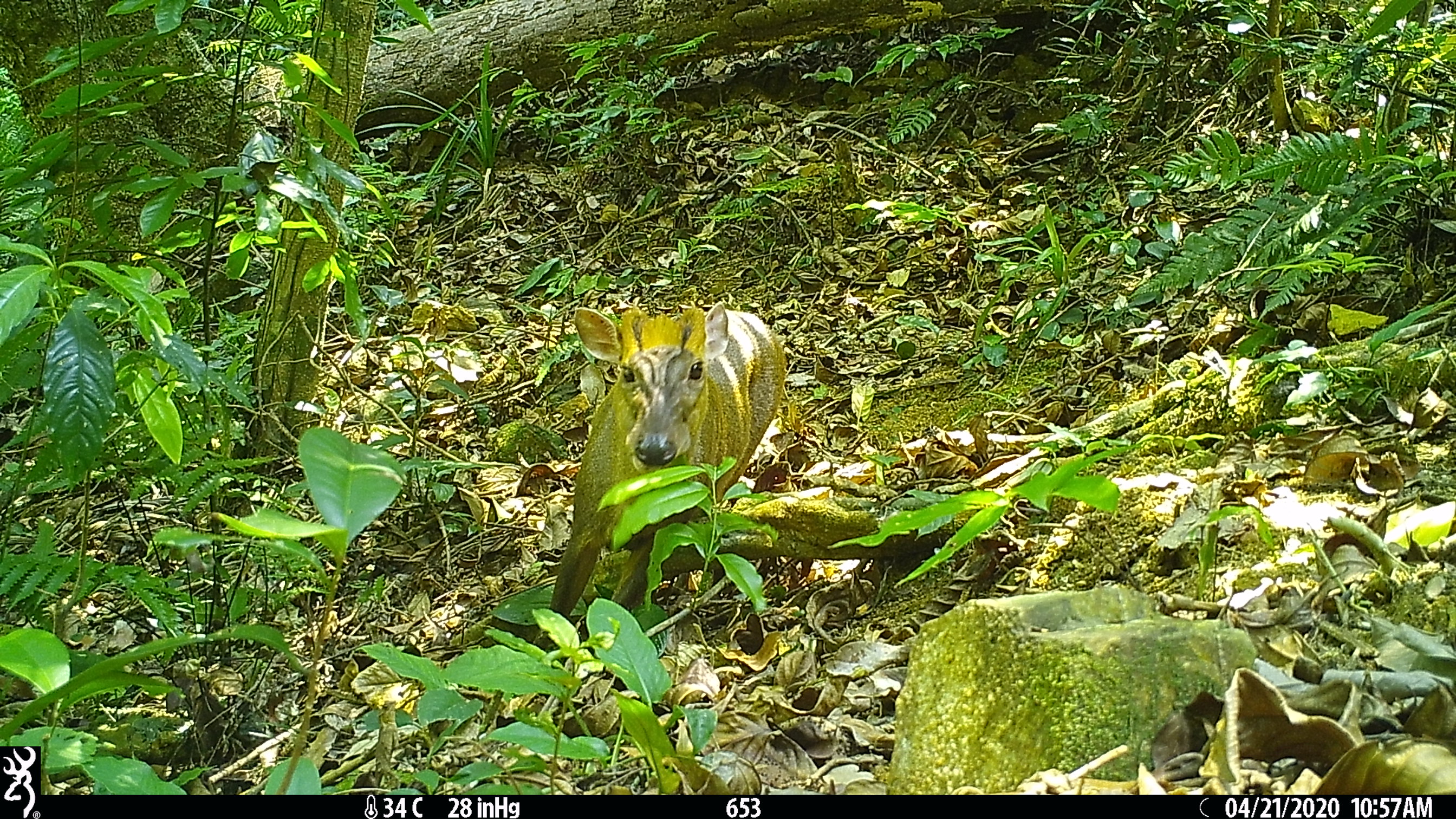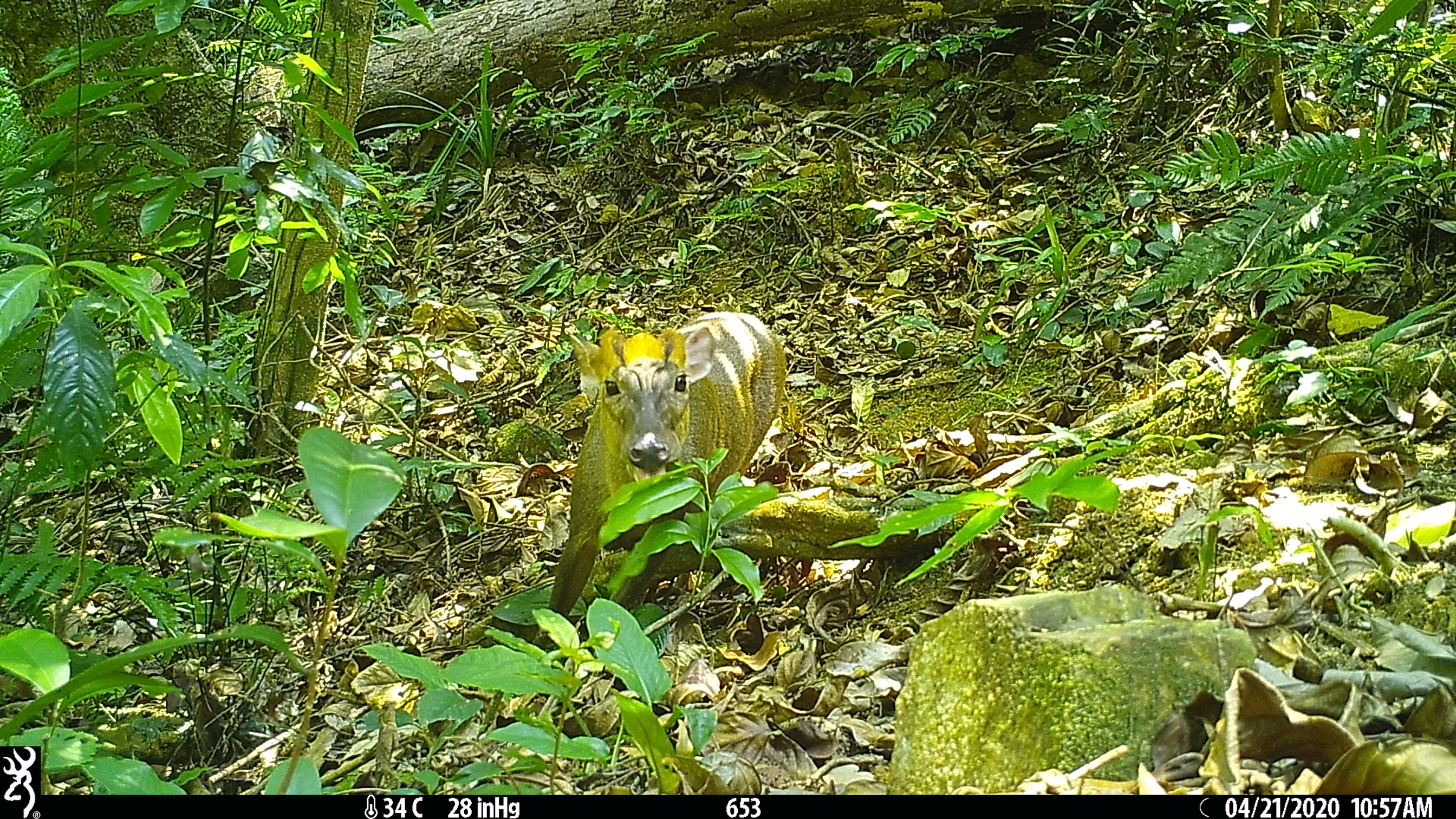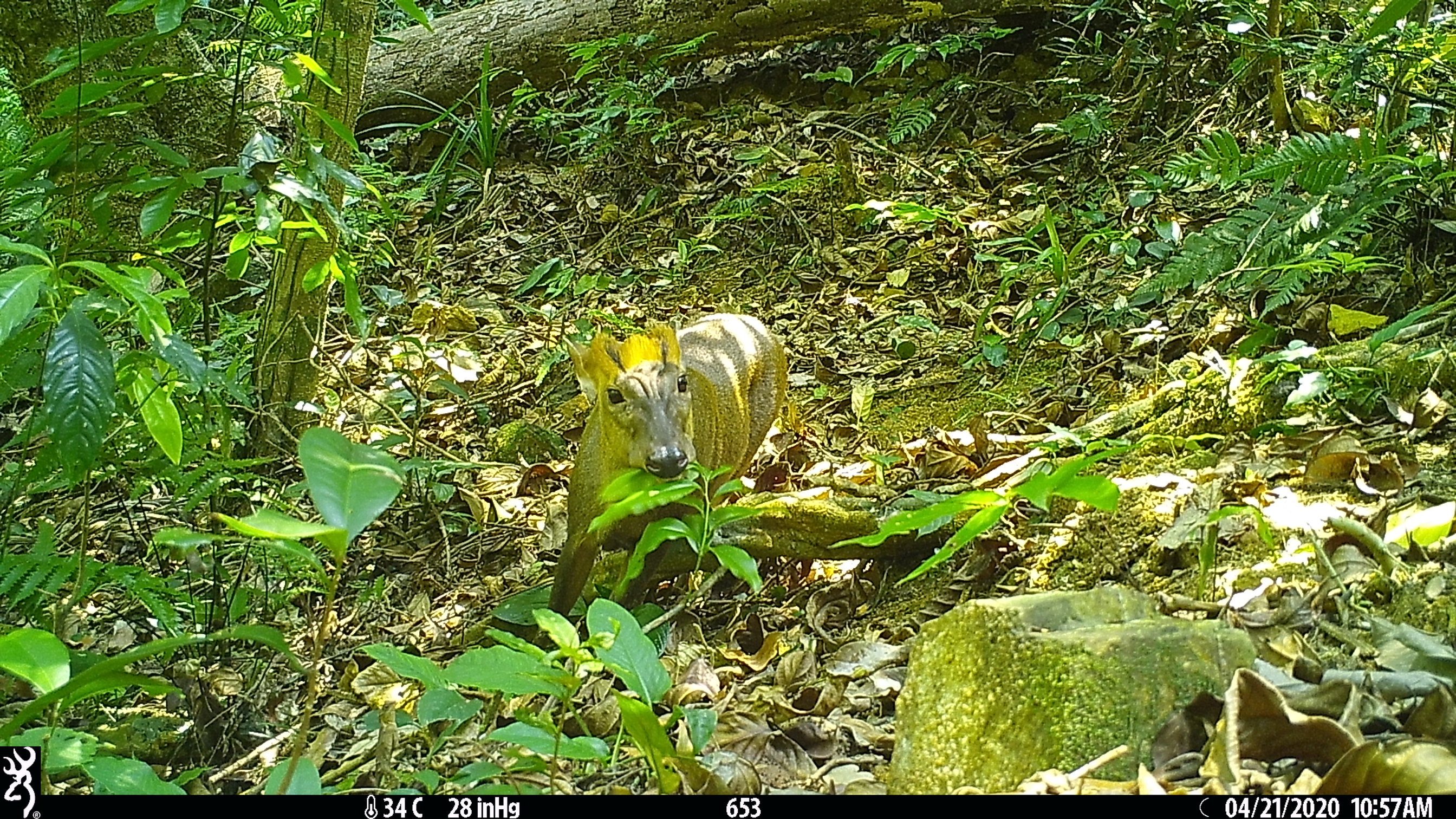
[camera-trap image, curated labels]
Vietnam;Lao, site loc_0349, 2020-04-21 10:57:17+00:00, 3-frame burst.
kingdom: Animalia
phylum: Chordata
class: Mammalia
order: Artiodactyla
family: Cervidae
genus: Muntiacus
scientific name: Muntiacus rooseveltorum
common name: roosevelt's muntjac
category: roosevelts muntjac group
Roosevelts muntjac group (roosevelt's muntjac) (Muntiacus rooseveltorum). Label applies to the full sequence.